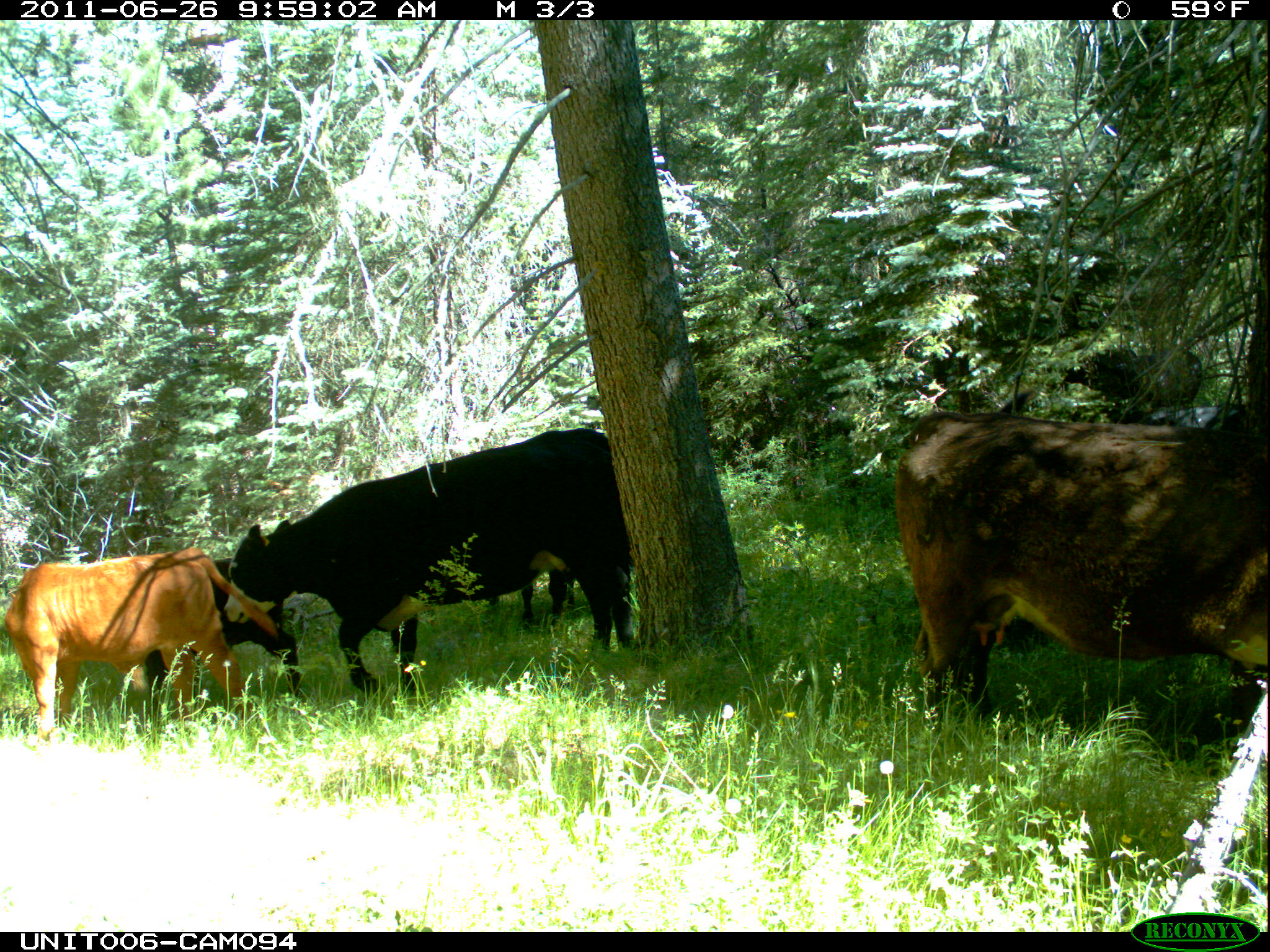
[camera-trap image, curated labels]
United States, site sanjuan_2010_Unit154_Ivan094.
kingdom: Animalia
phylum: Chordata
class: Mammalia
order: Artiodactyla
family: Bovidae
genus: Bos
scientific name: Bos taurus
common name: domestic cow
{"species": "Bos taurus (domestic cow)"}